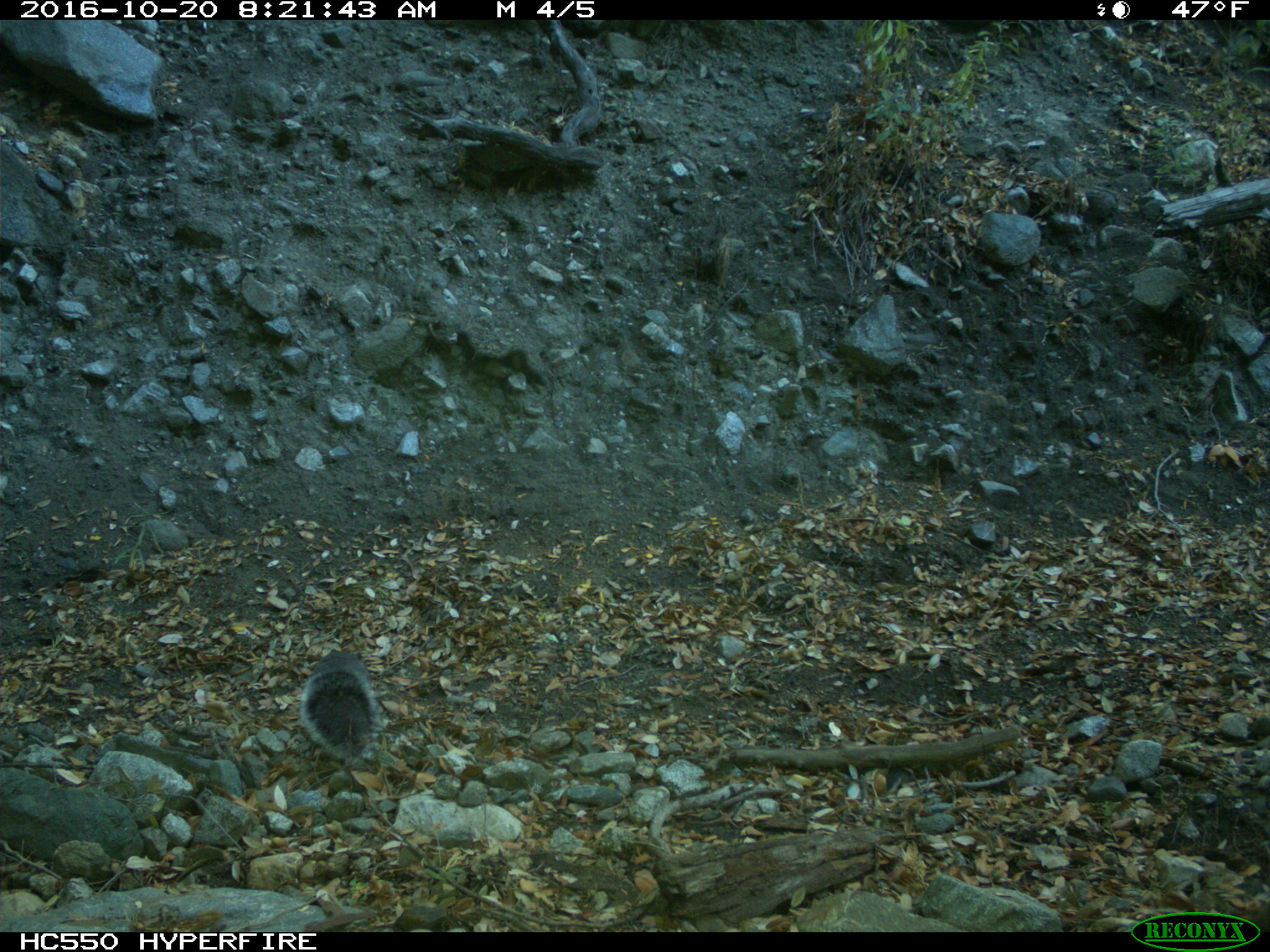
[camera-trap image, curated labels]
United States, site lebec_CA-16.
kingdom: Animalia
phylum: Chordata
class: Mammalia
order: Rodentia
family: Sciuridae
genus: Sciurus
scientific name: Sciurus carolinensis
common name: eastern gray squirrel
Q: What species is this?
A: Sciurus carolinensis (eastern gray squirrel).